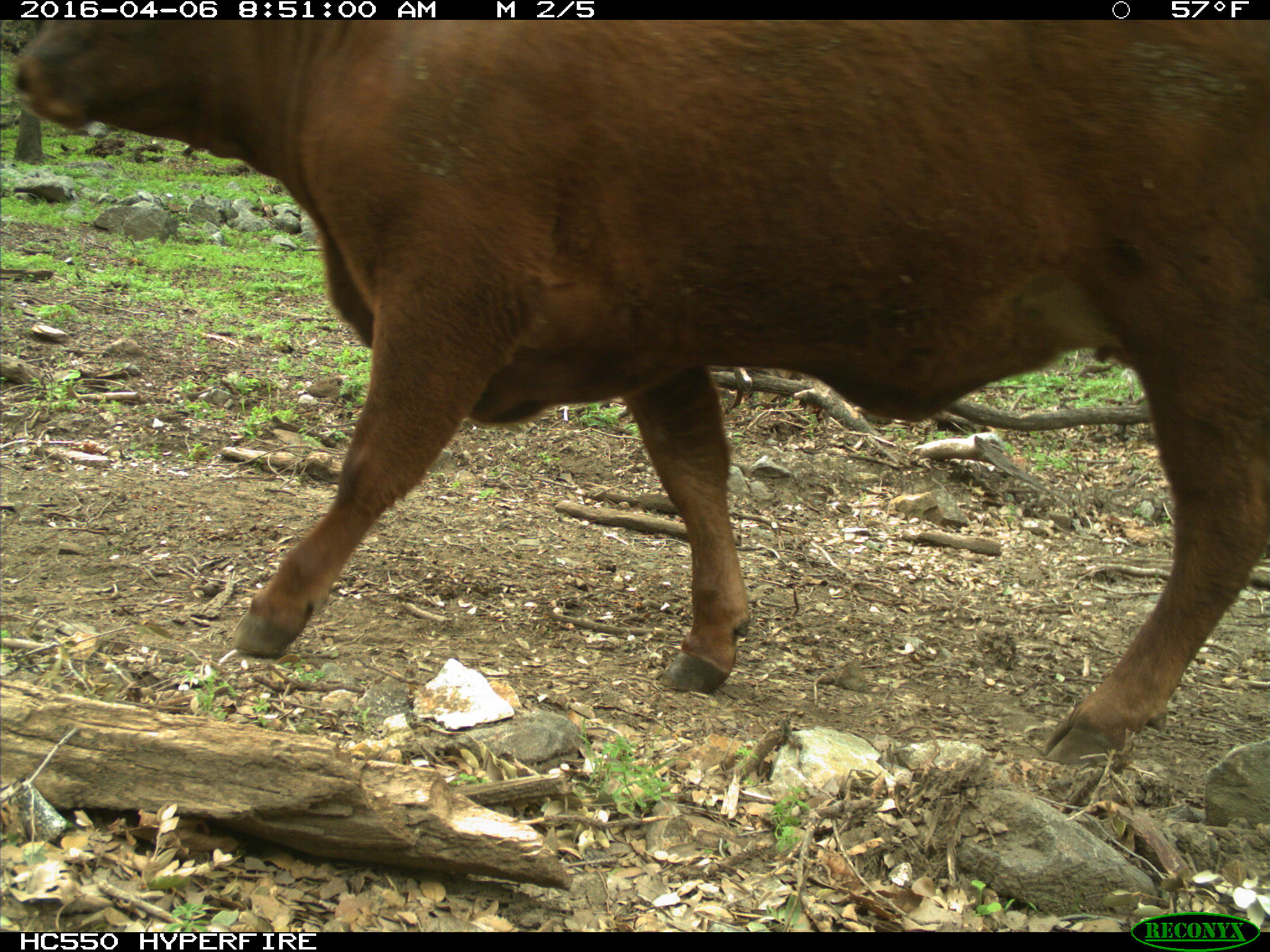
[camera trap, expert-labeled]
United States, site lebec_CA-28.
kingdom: Animalia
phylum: Chordata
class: Mammalia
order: Artiodactyla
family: Bovidae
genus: Bos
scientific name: Bos taurus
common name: domestic cow